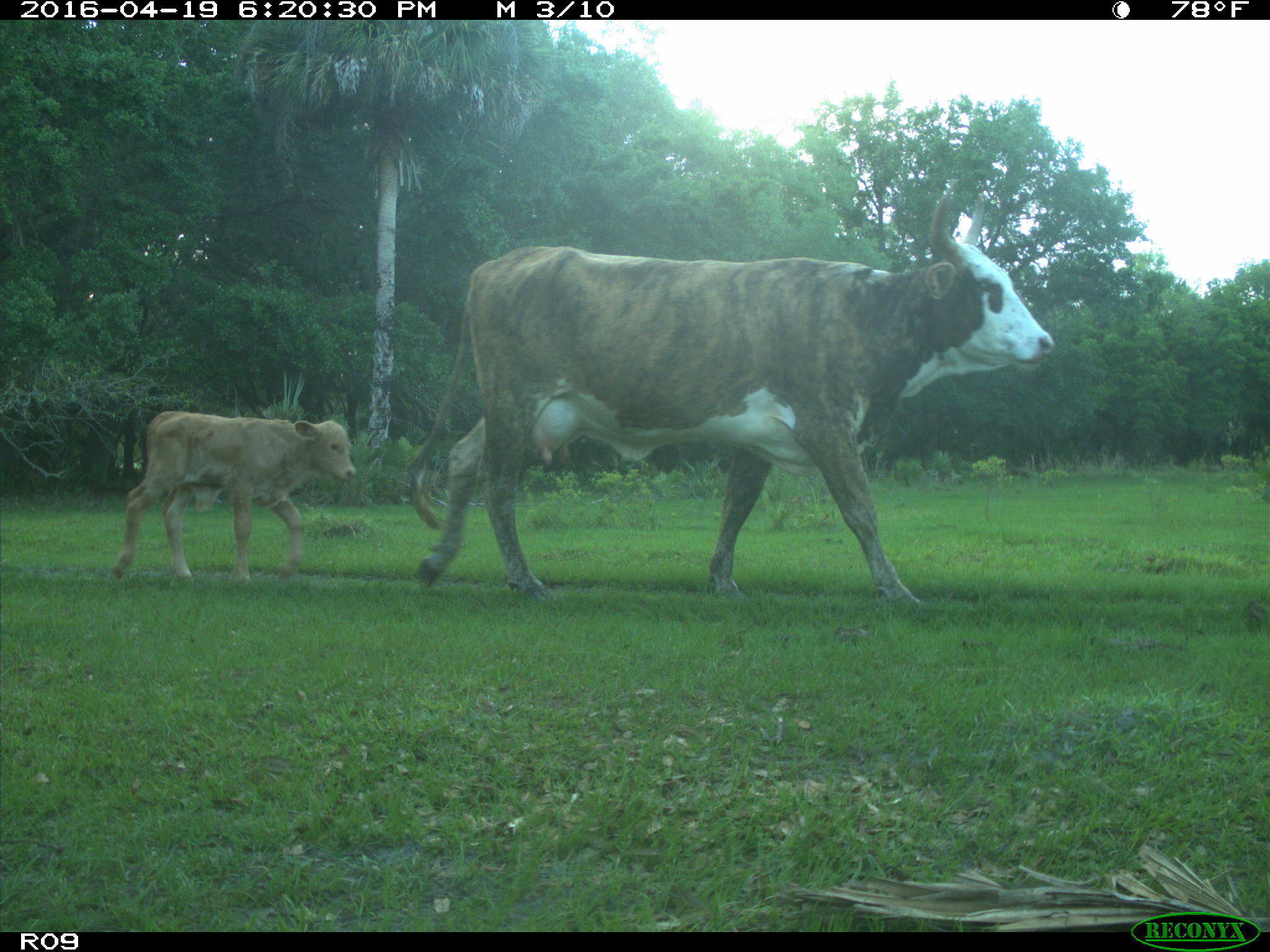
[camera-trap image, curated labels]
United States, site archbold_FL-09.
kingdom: Animalia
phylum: Chordata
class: Mammalia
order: Artiodactyla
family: Bovidae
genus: Bos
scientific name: Bos taurus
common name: domestic cow